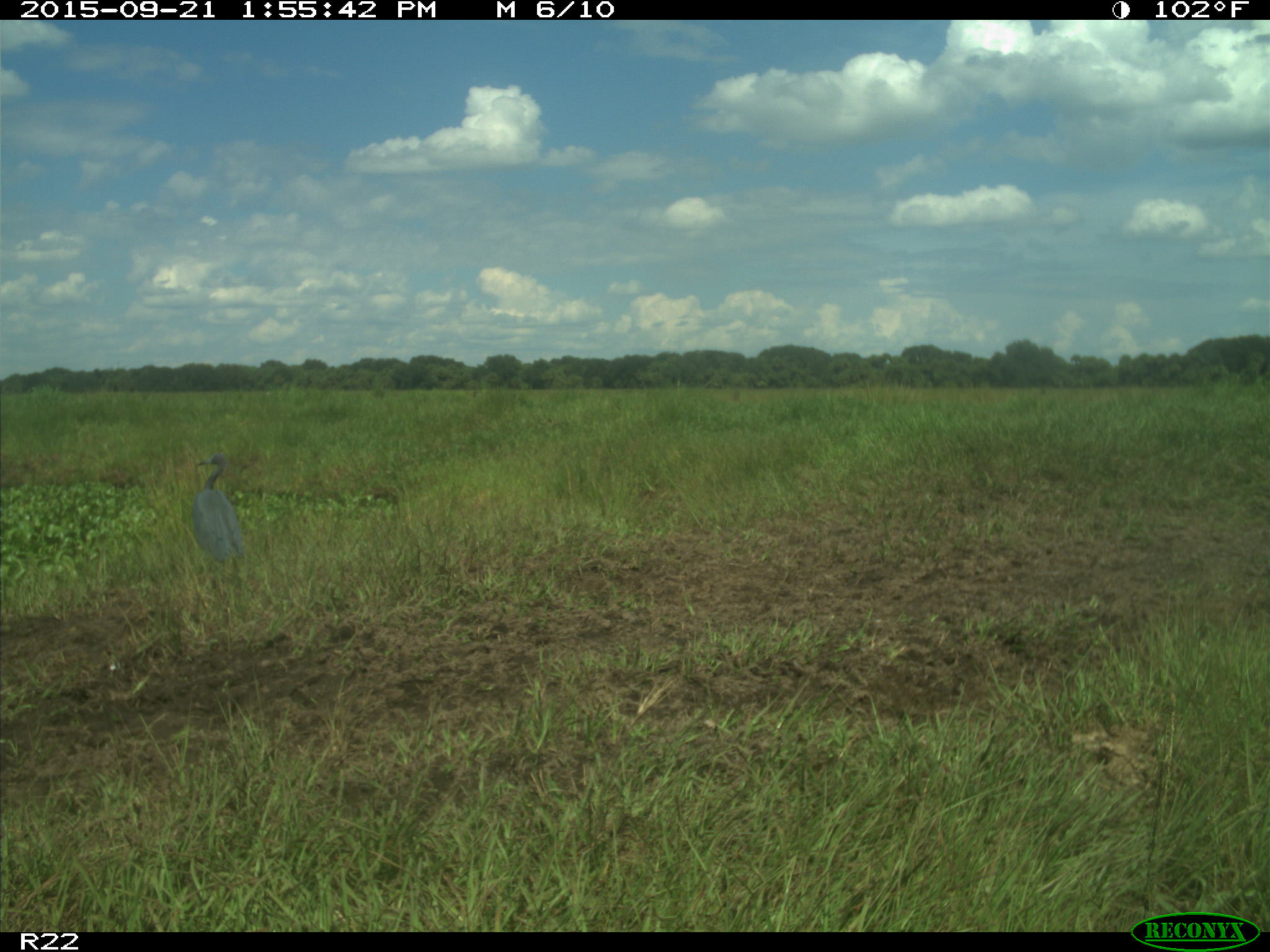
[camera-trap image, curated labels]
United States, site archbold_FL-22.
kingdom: Animalia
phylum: Chordata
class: Aves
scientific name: Aves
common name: birds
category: unidentified bird